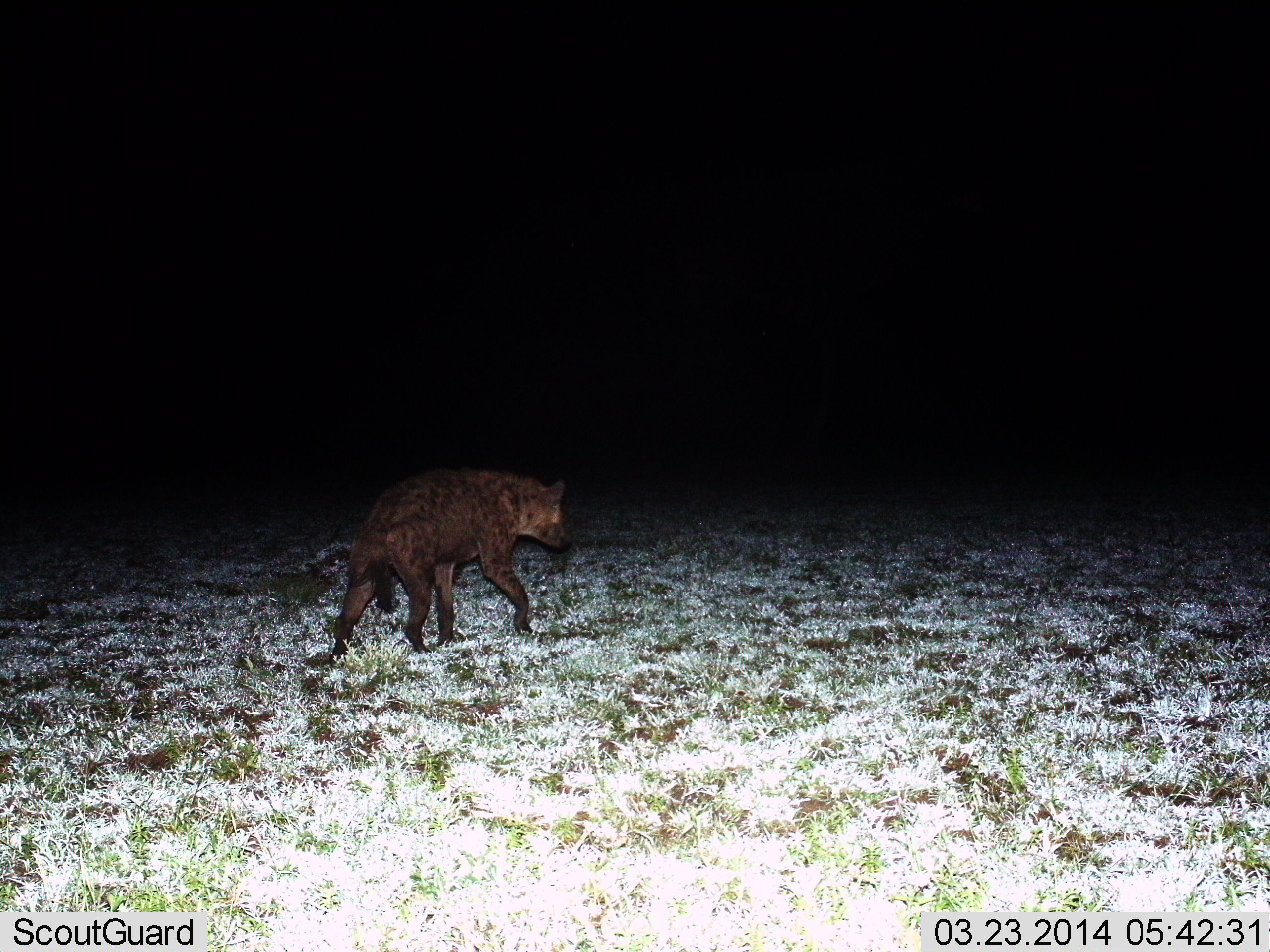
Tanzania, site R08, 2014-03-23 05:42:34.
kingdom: Animalia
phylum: Chordata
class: Mammalia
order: Carnivora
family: Hyaenidae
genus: Crocuta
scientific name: Crocuta crocuta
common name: spotted hyena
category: hyenaspotted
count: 1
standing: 0%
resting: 0%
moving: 100%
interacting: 0%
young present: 0%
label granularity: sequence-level